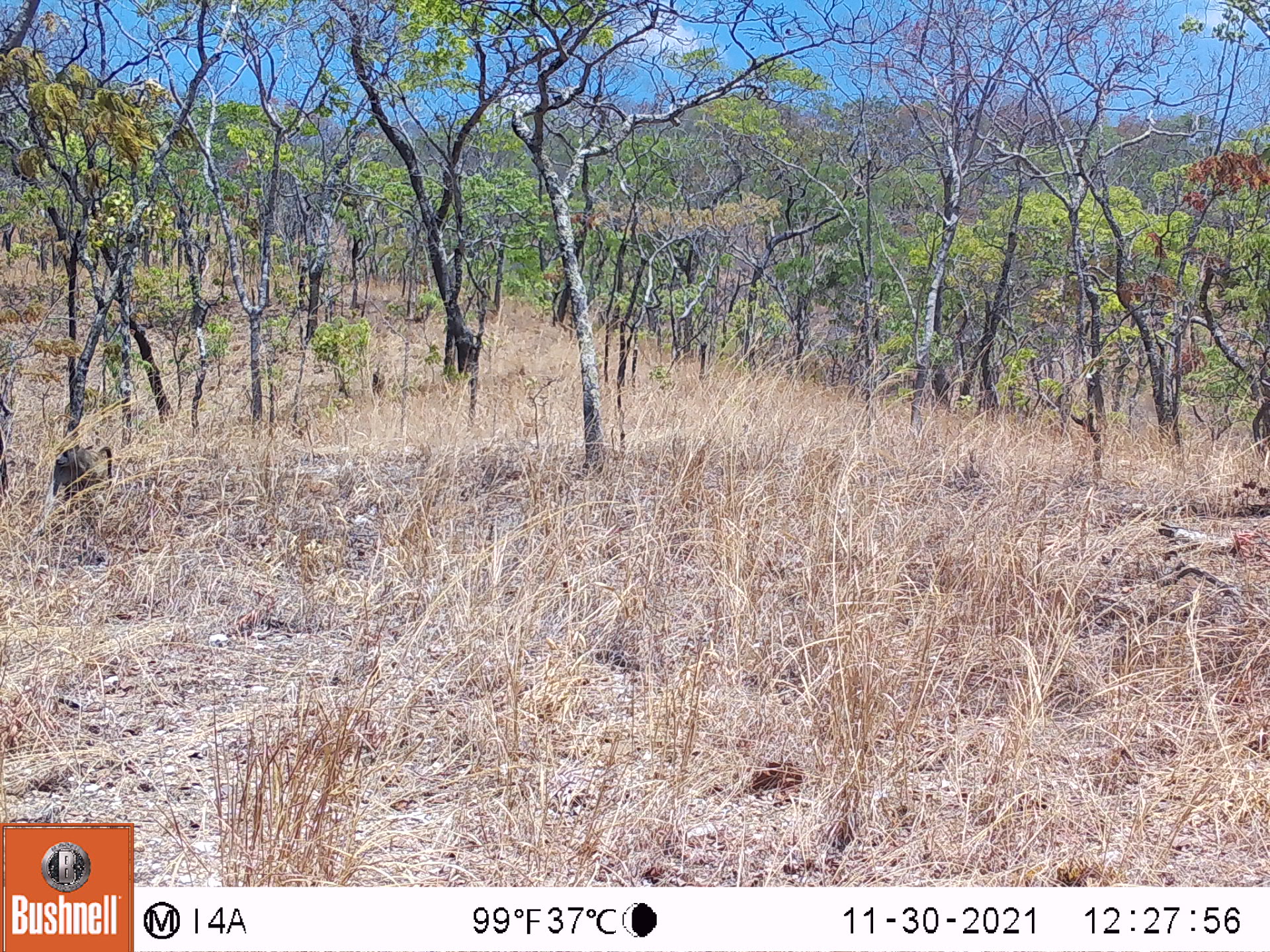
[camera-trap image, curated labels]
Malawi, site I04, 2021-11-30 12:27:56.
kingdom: Animalia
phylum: Chordata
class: Mammalia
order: Primates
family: Cercopithecidae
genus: Papio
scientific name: Papio cynocephalus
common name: yellow baboon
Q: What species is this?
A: Yellow baboon (Papio cynocephalus).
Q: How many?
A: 1.